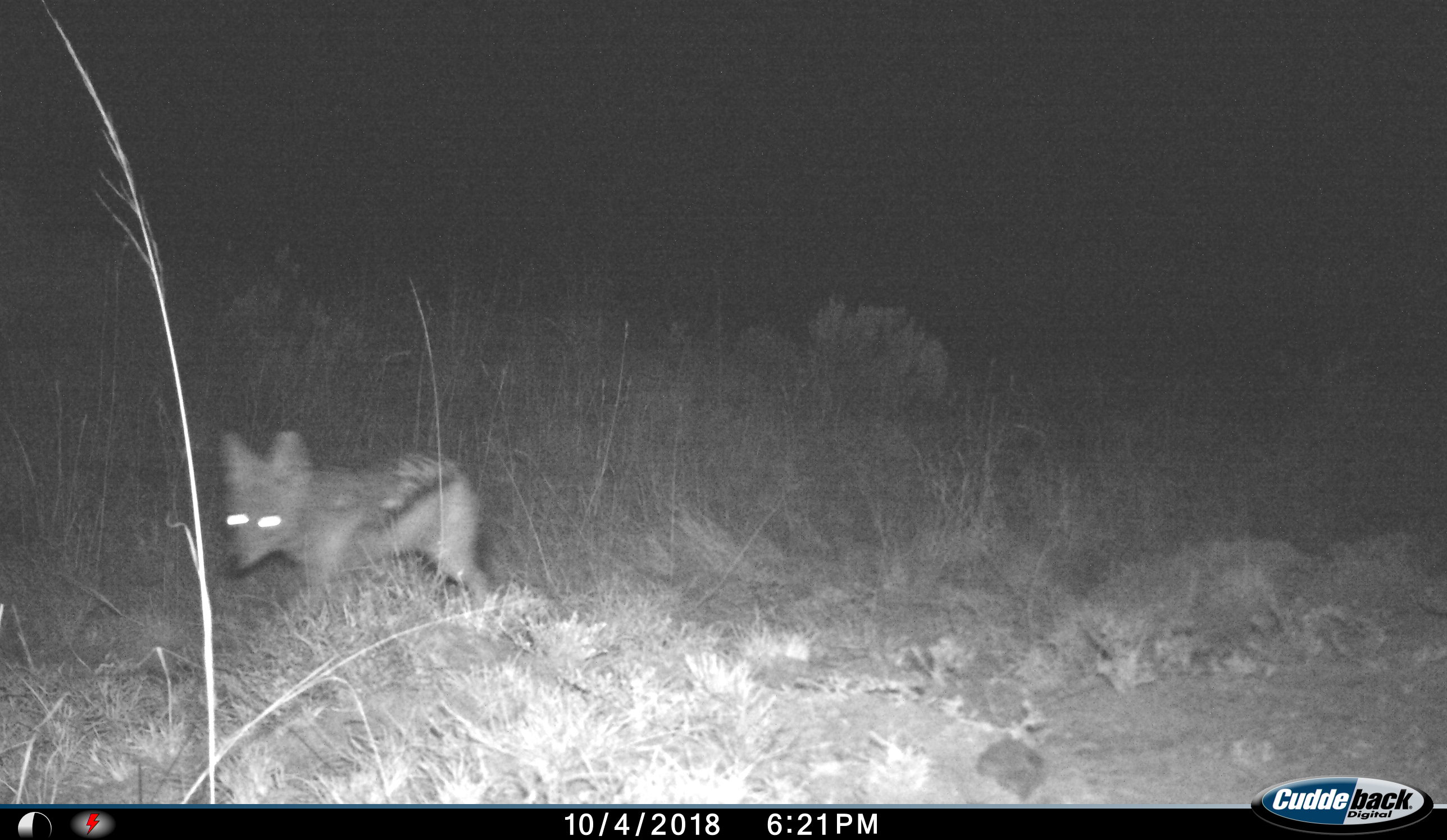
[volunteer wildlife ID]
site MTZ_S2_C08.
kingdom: Animalia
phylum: Chordata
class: Mammalia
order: Carnivora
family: Canidae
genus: Lupulella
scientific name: Lupulella mesomelas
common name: black-backed jackal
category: jackalblackbacked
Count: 1.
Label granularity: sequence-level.